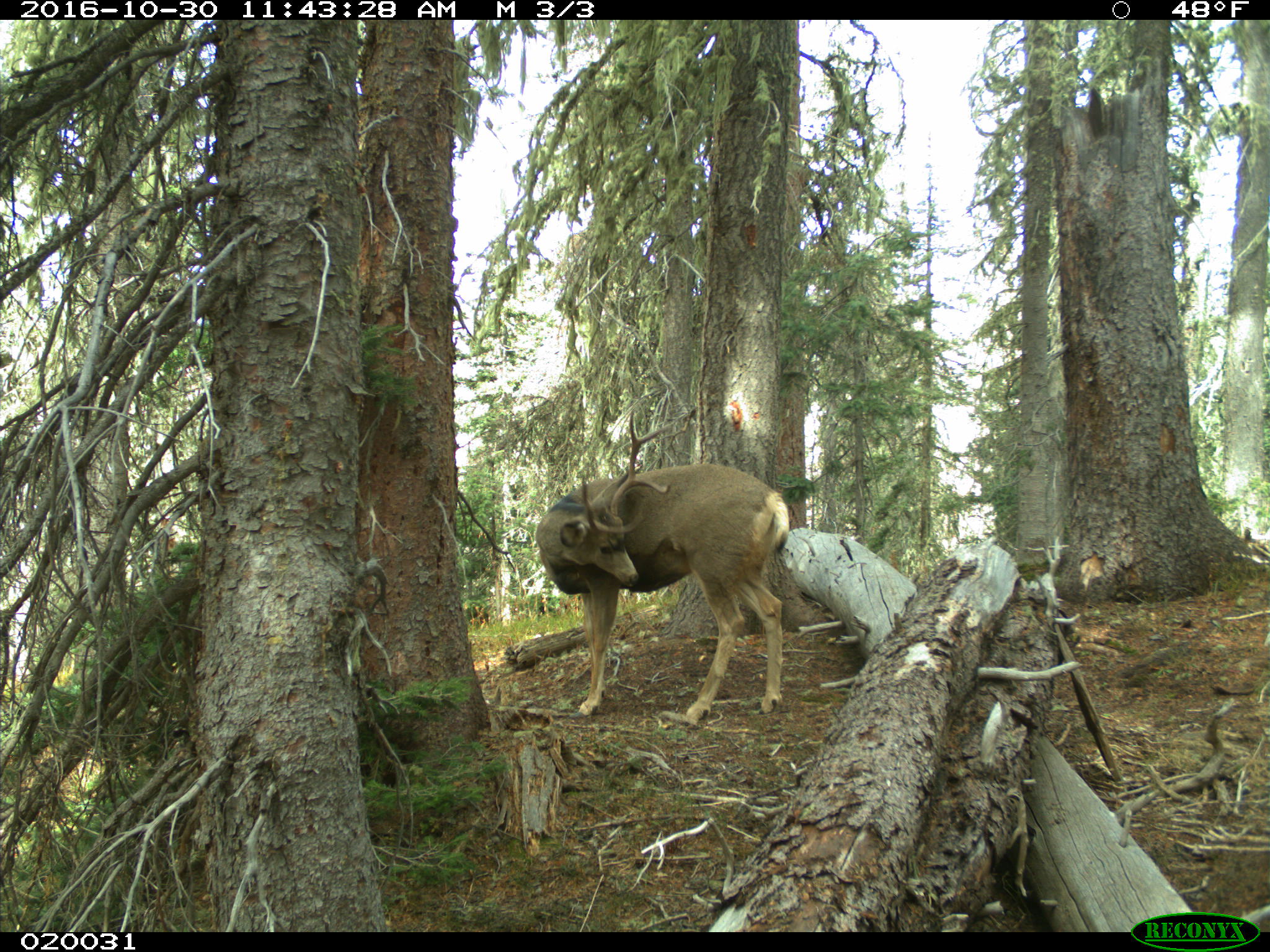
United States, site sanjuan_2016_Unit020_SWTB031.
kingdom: Animalia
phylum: Chordata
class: Mammalia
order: Artiodactyla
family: Cervidae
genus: Odocoileus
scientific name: Odocoileus hemionus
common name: mule deer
Odocoileus hemionus (mule deer).